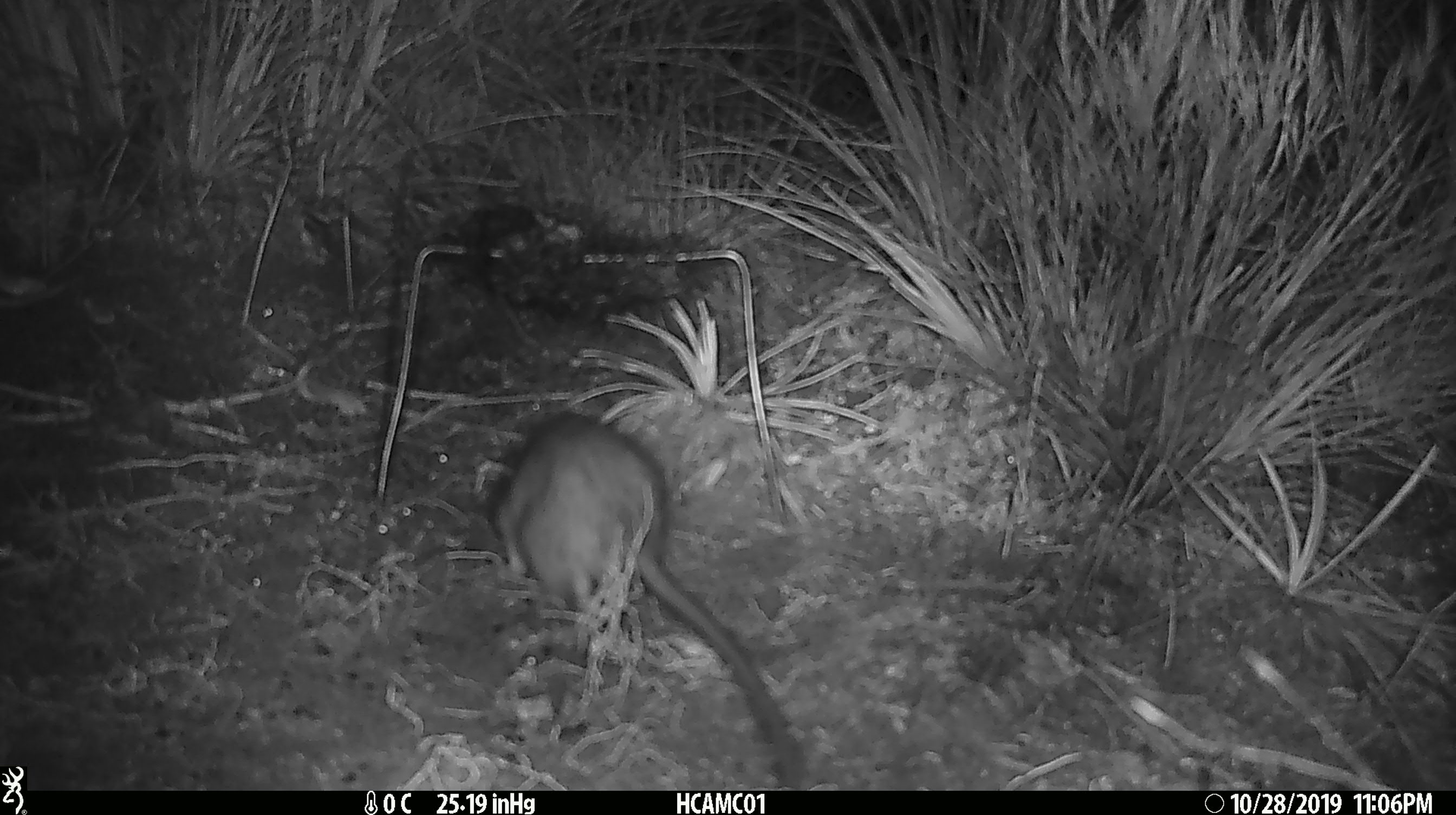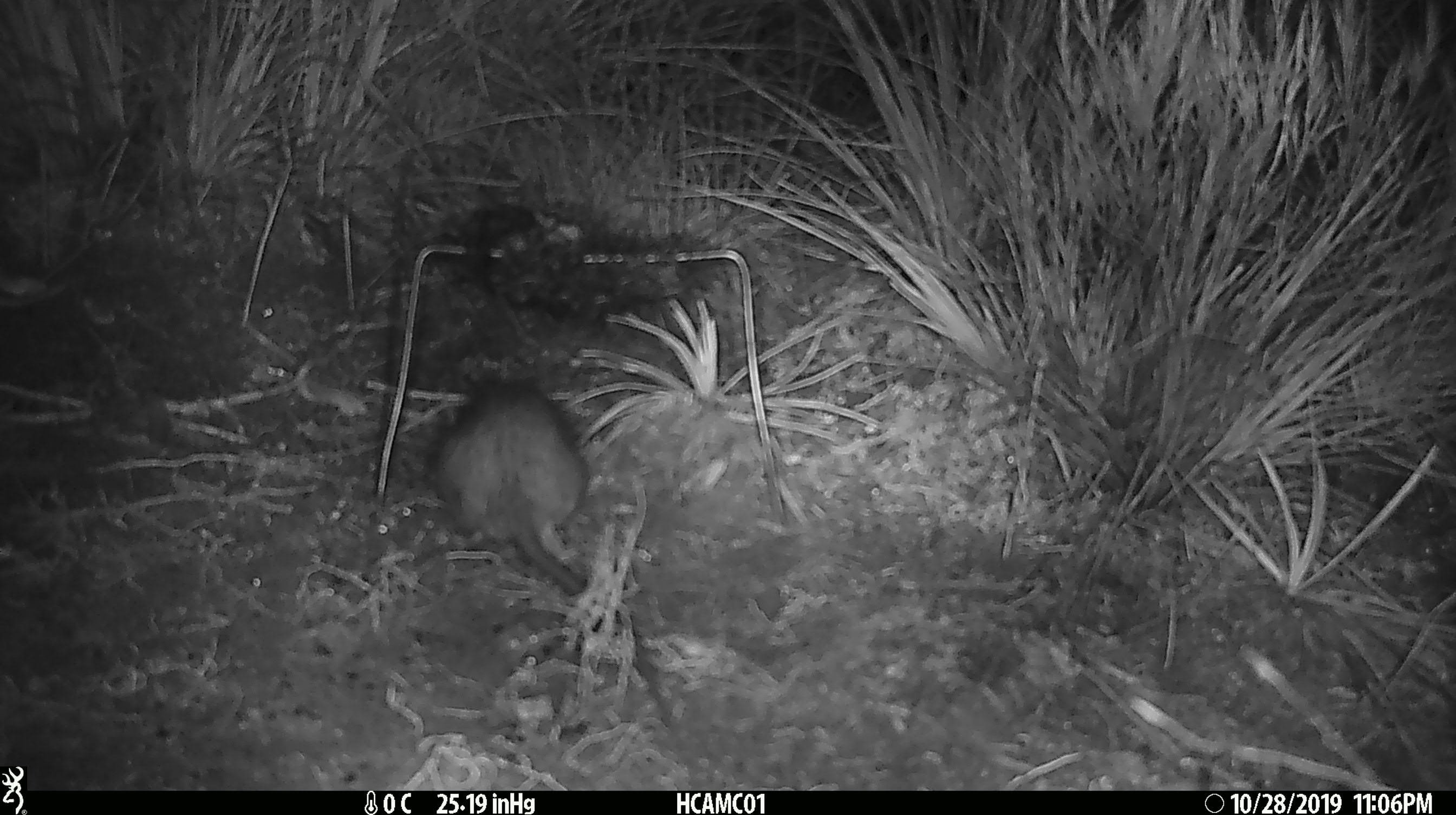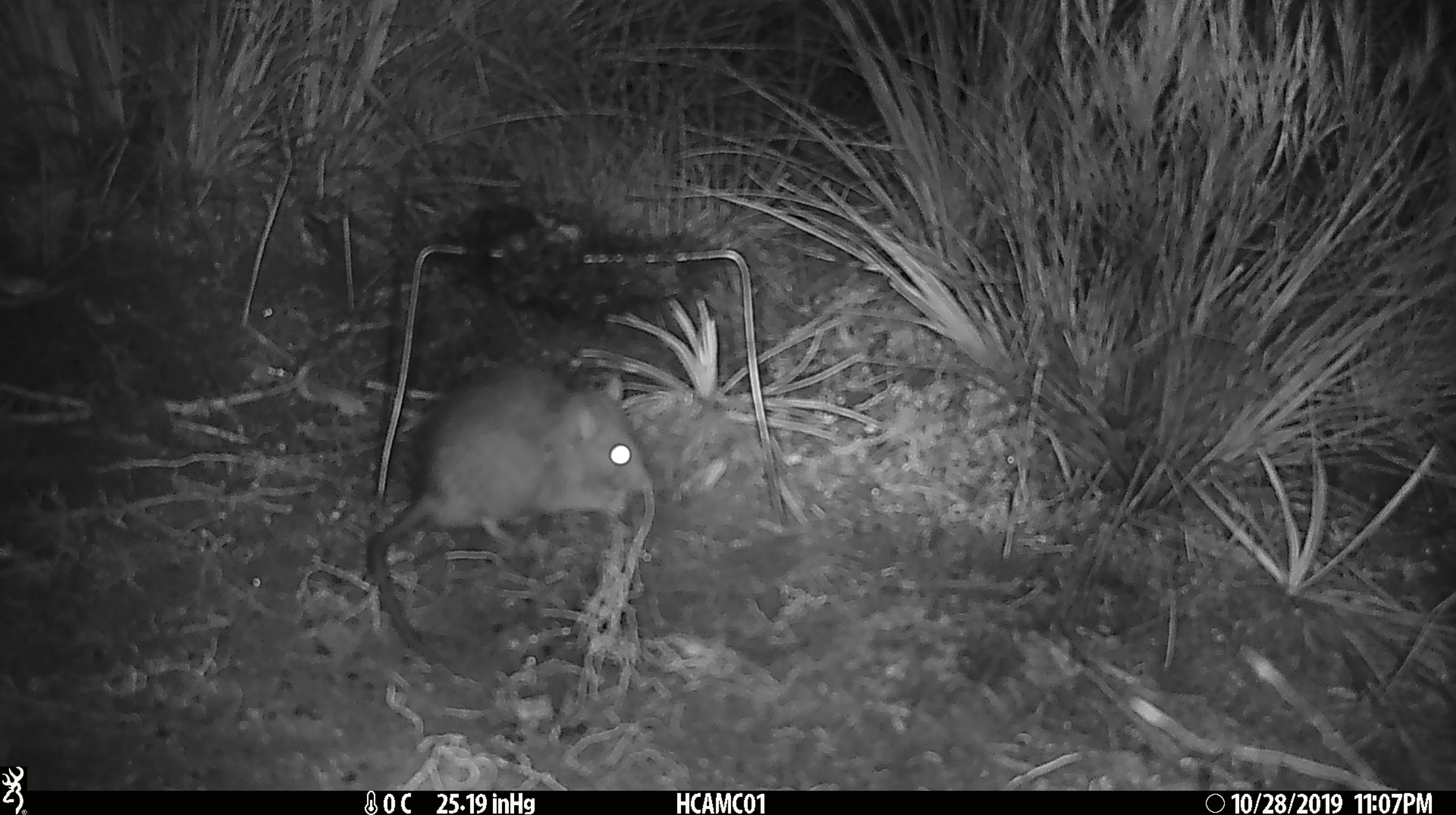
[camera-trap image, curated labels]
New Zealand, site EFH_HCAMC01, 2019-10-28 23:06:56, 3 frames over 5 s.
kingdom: Animalia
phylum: Chordata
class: Mammalia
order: Rodentia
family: Muridae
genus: Rattus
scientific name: Rattus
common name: rat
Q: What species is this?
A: Rat (Rattus).